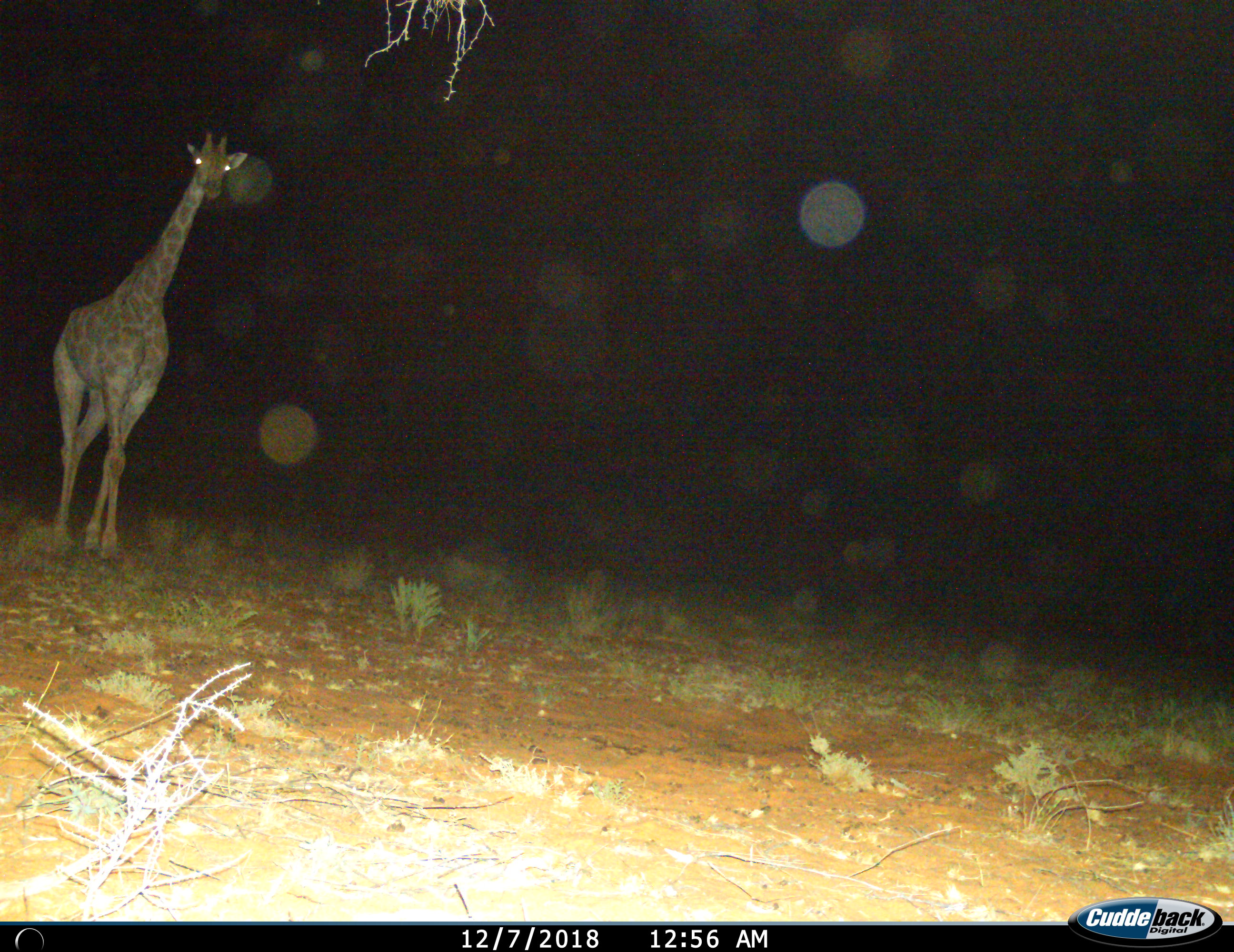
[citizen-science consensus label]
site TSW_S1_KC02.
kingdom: Animalia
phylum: Chordata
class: Mammalia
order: Artiodactyla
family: Giraffidae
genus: Giraffa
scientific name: Giraffa camelopardalis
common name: giraffe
Giraffe (Giraffa camelopardalis), count 1. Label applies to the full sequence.